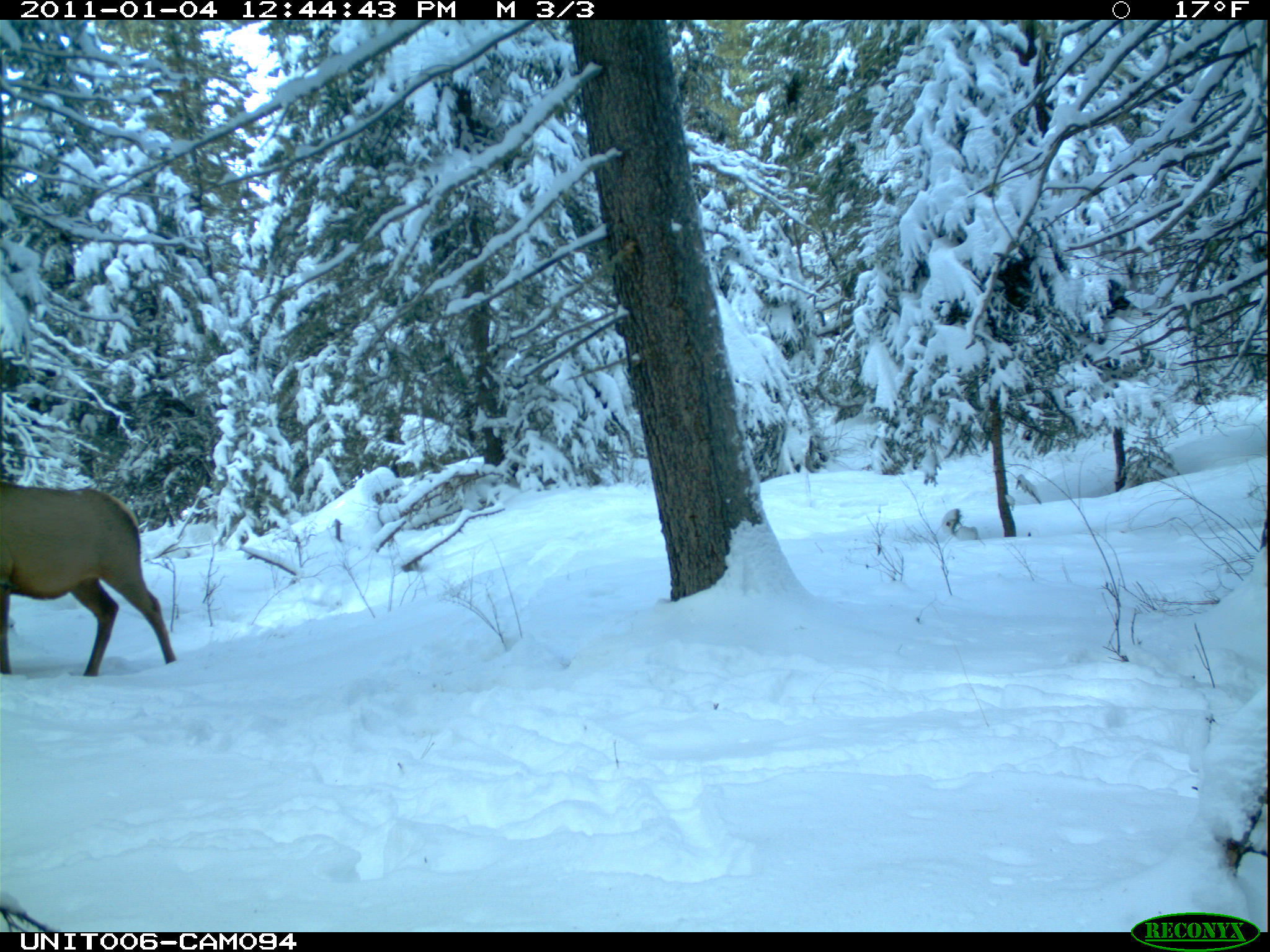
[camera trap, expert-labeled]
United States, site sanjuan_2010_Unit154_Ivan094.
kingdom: Animalia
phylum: Chordata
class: Mammalia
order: Artiodactyla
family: Cervidae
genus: Cervus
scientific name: Cervus elaphus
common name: red deer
Cervus elaphus (red deer).